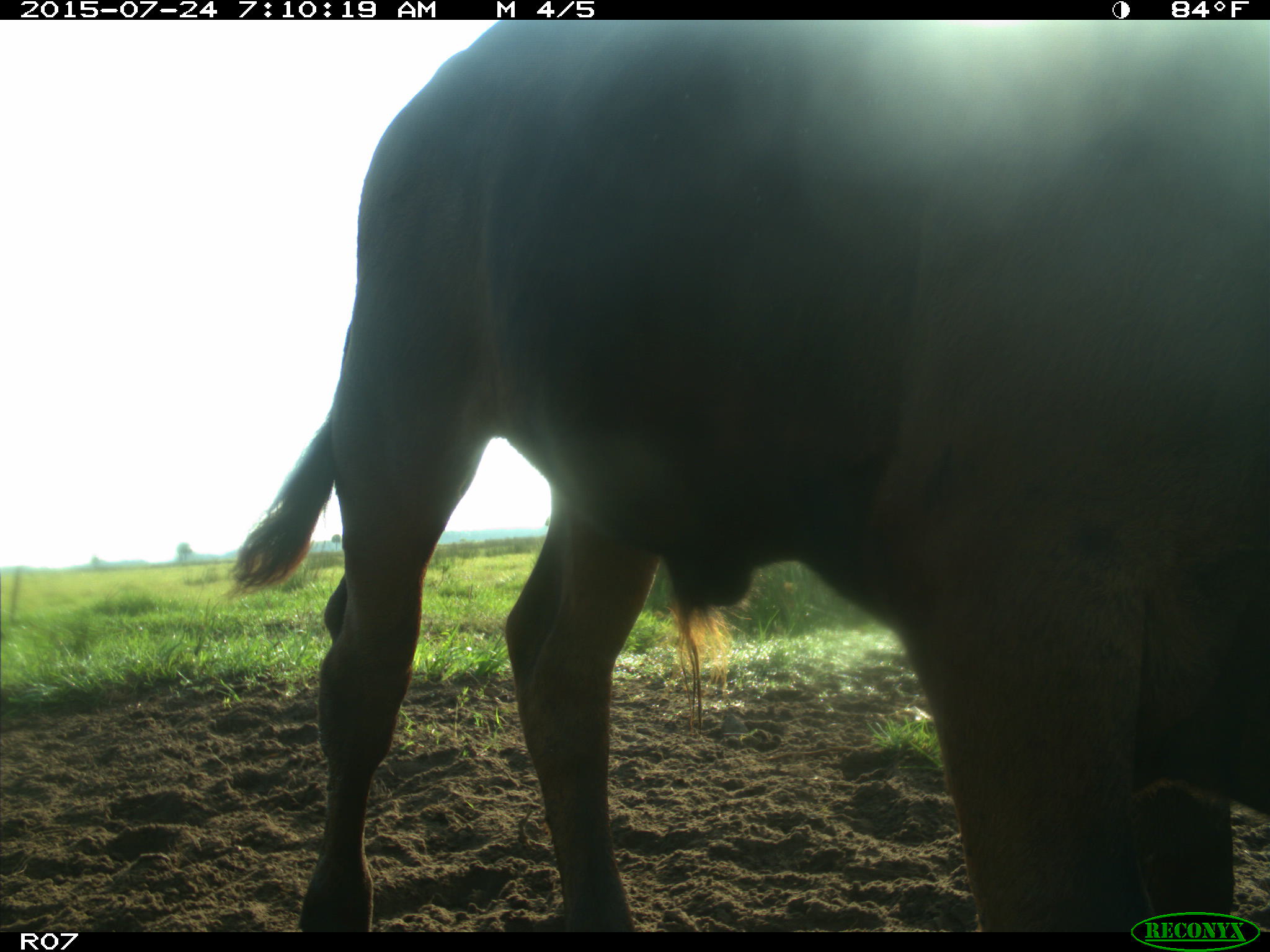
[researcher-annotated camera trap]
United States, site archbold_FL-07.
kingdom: Animalia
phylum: Chordata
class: Mammalia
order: Artiodactyla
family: Bovidae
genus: Bos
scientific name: Bos taurus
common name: domestic cow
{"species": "Bos taurus (domestic cow)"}